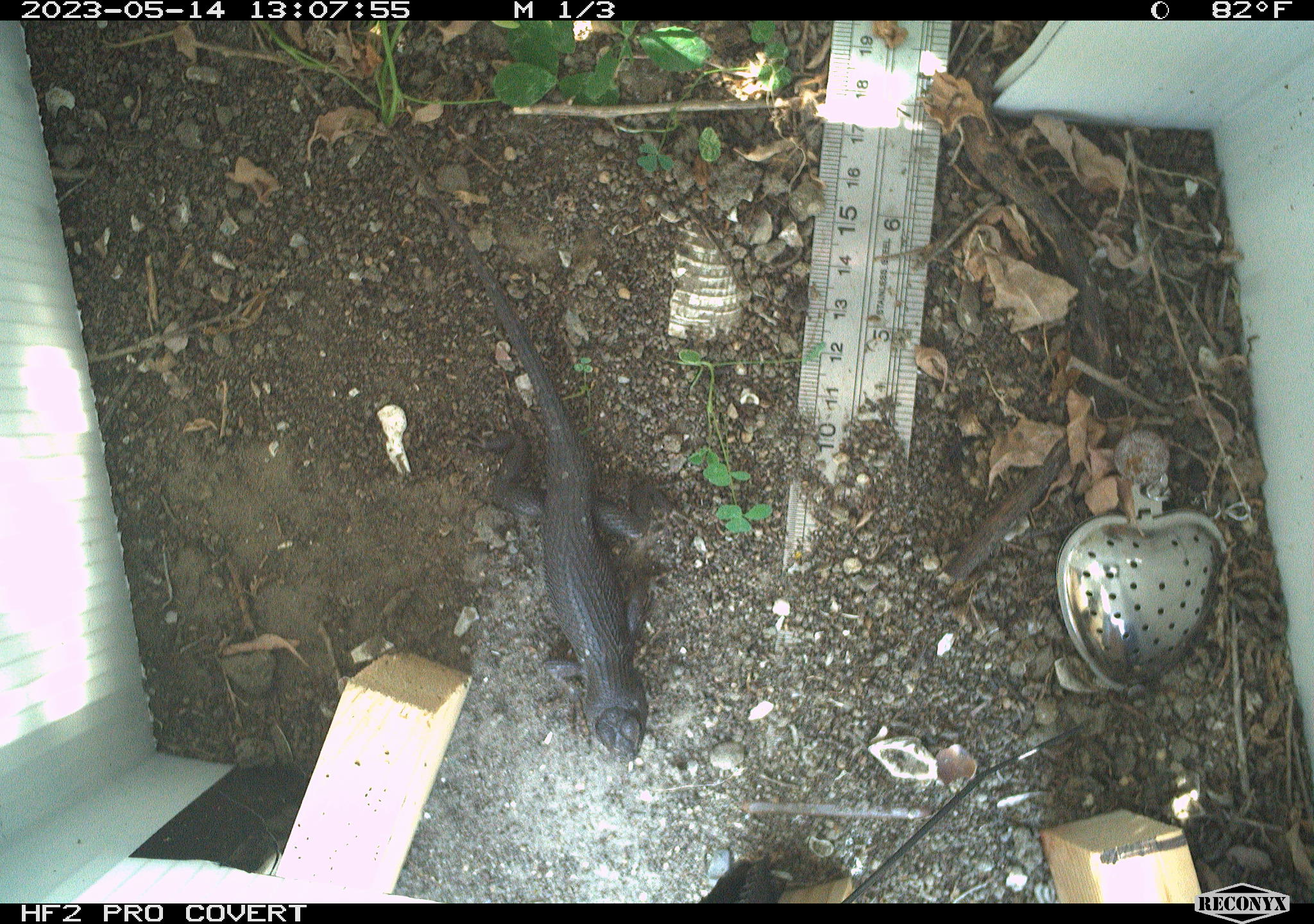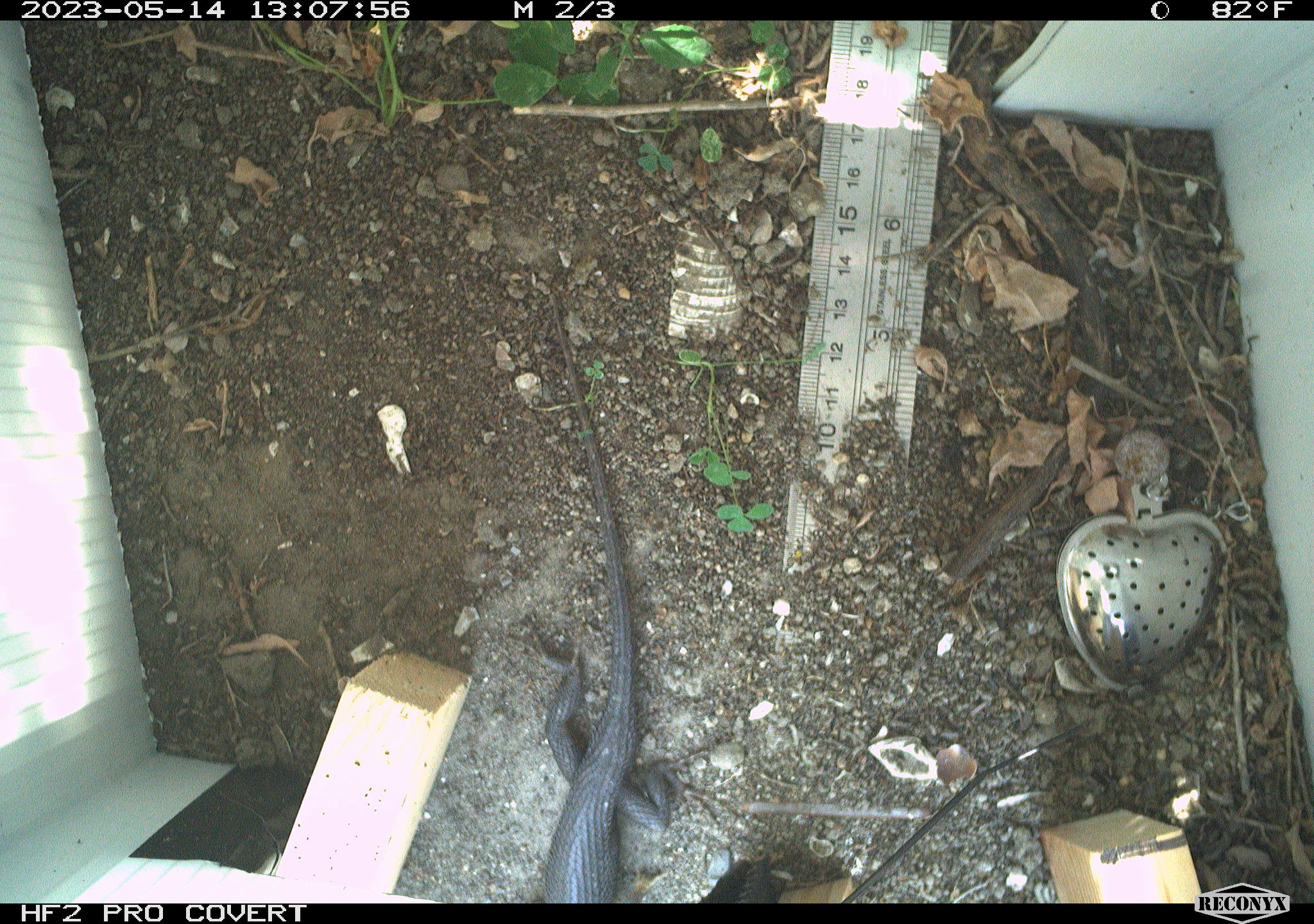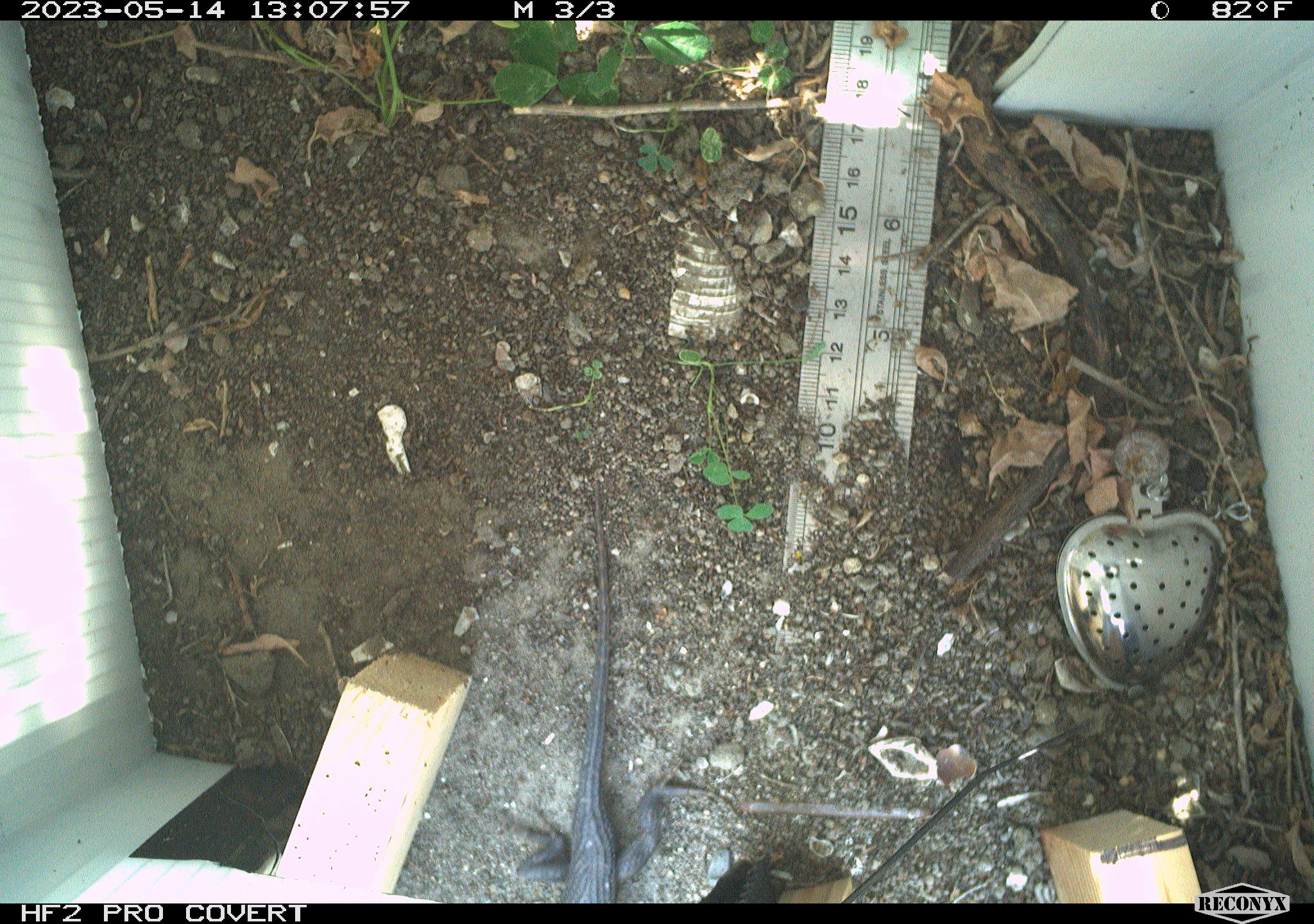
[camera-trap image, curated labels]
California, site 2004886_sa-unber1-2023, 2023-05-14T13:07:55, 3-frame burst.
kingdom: Animalia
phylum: Chordata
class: Reptilia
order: Squamata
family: Phrynosomatidae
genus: Sceloporus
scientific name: Sceloporus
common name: spiny lizards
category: sceloporus species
Sceloporus species (spiny lizards) (Sceloporus).